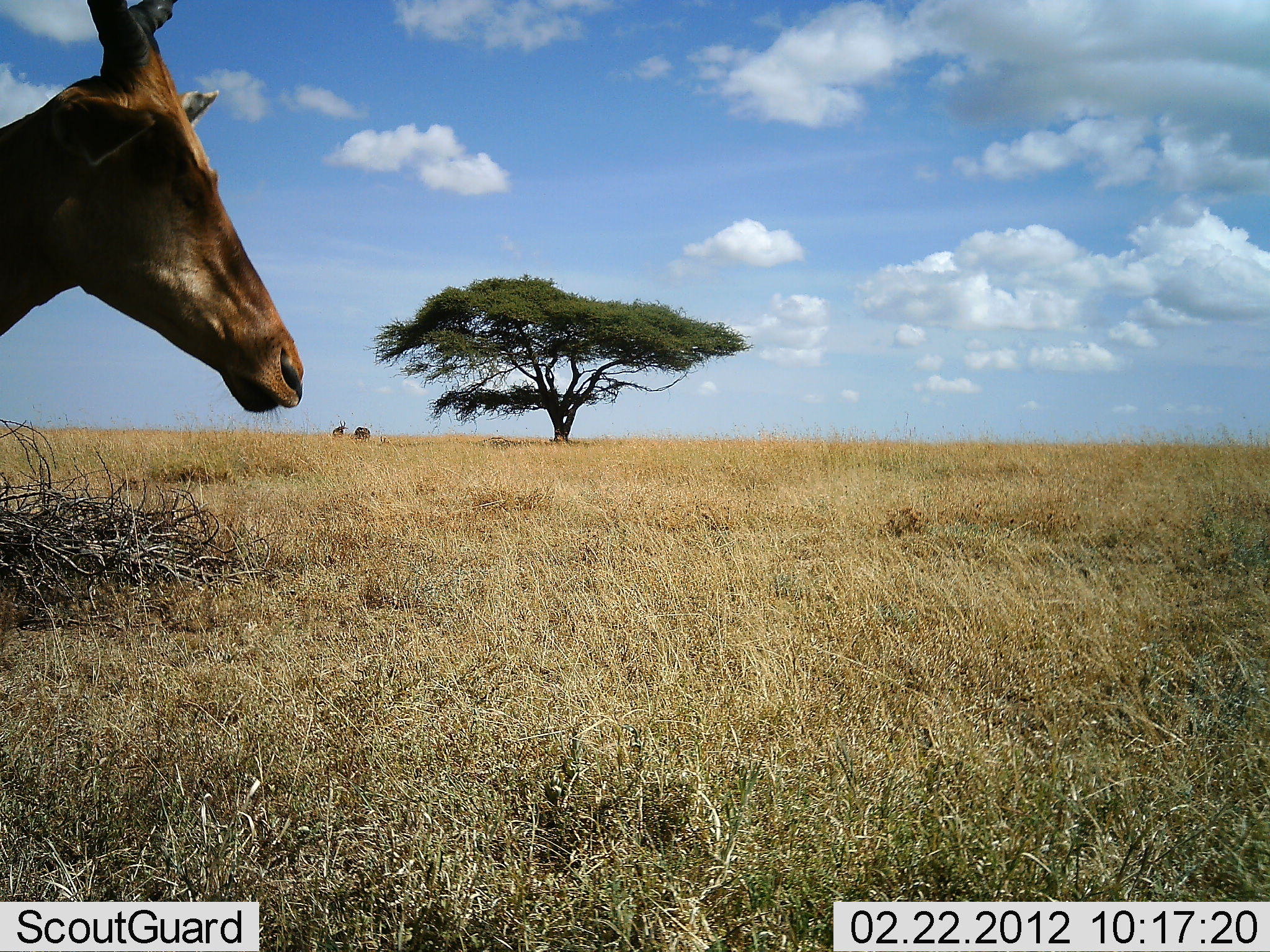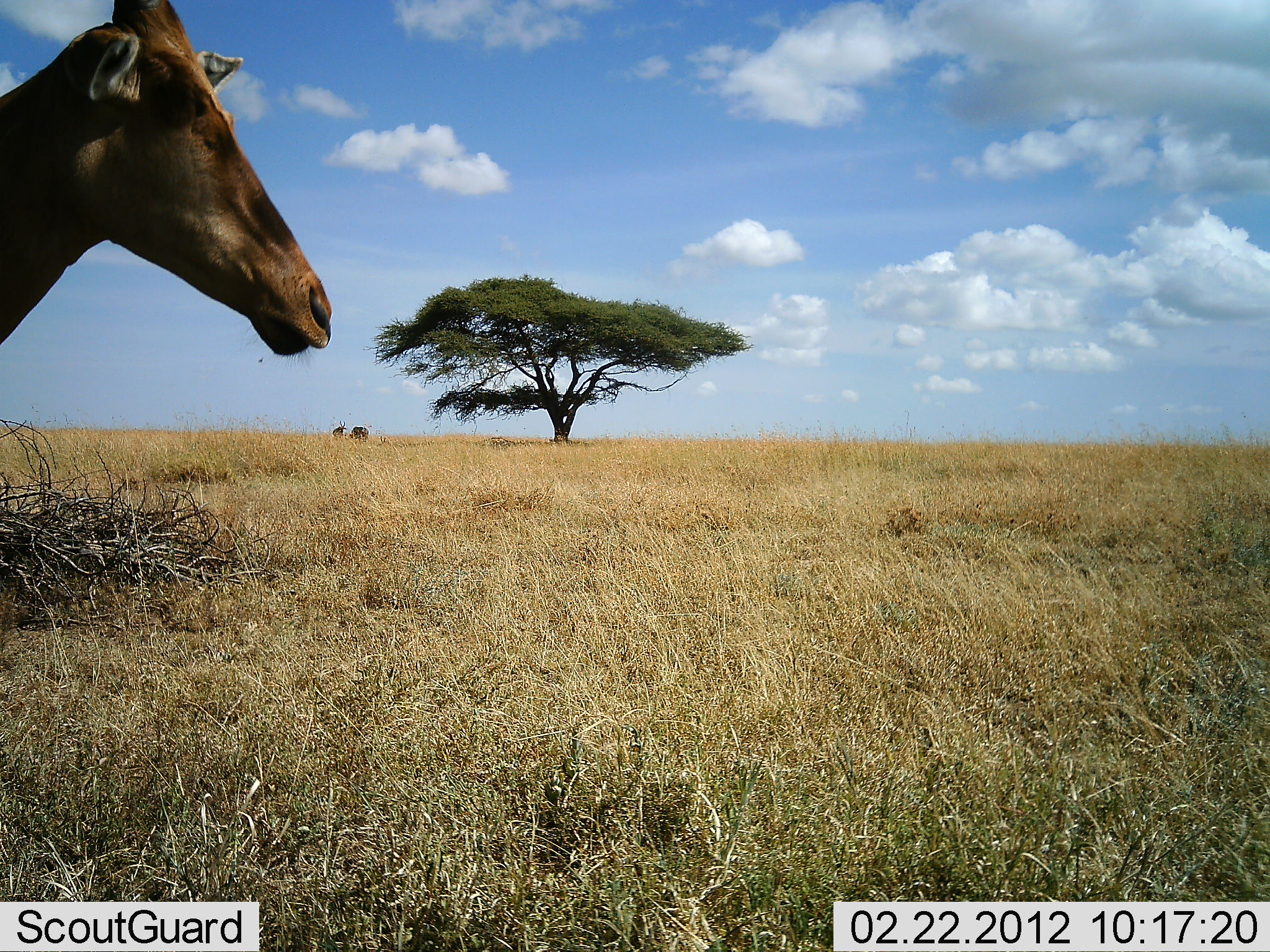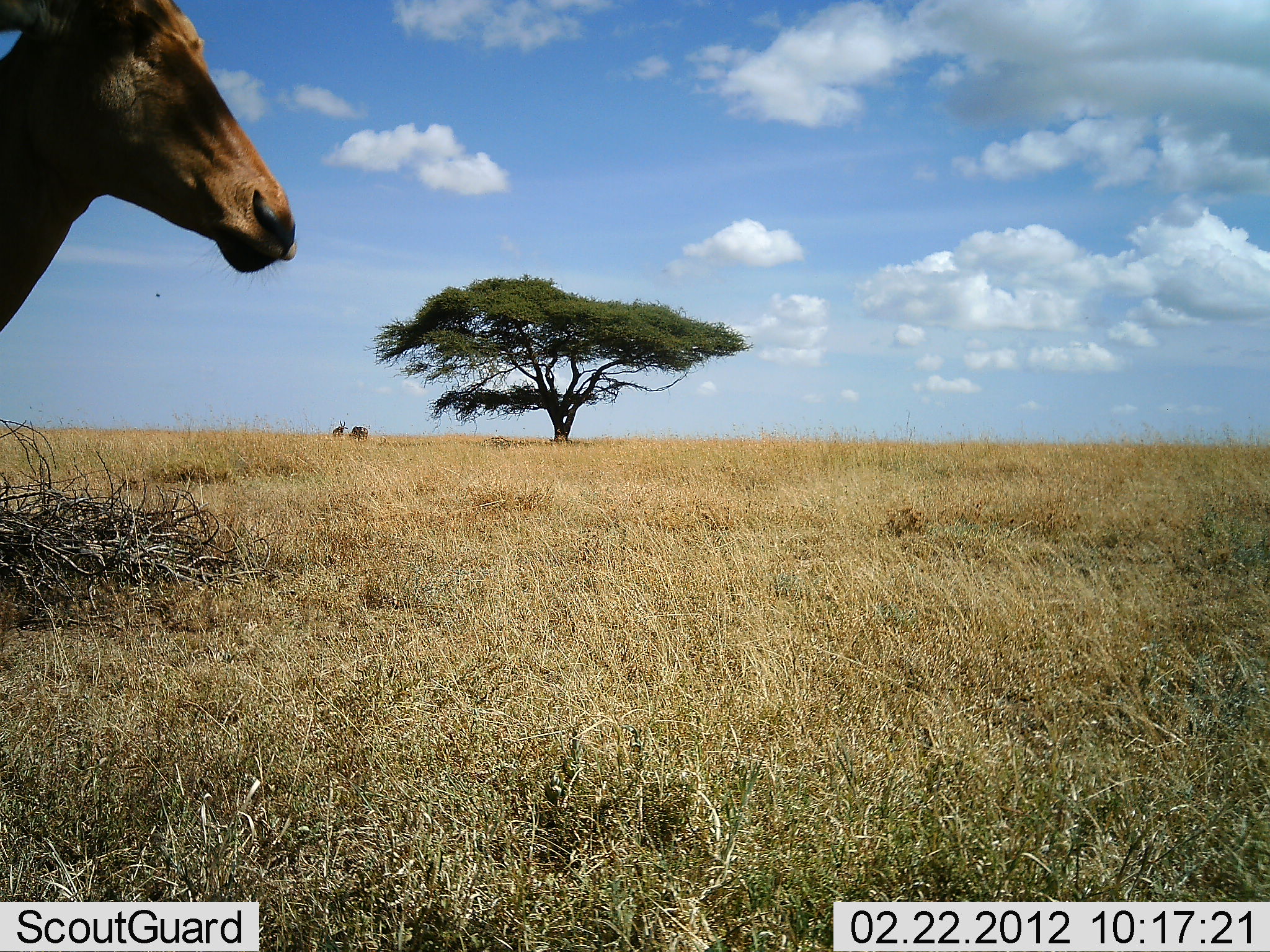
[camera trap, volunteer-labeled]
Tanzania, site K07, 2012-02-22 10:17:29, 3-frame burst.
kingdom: Animalia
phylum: Chordata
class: Mammalia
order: Artiodactyla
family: Bovidae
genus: Alcelaphus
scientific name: Alcelaphus buselaphus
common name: hartebeest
Hartebeest (Alcelaphus buselaphus), count 1. Behavior (volunteer vote fractions): standing 88%, resting 0%, moving 12%, interacting 0%. Young present (vote fraction): 0%. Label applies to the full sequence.